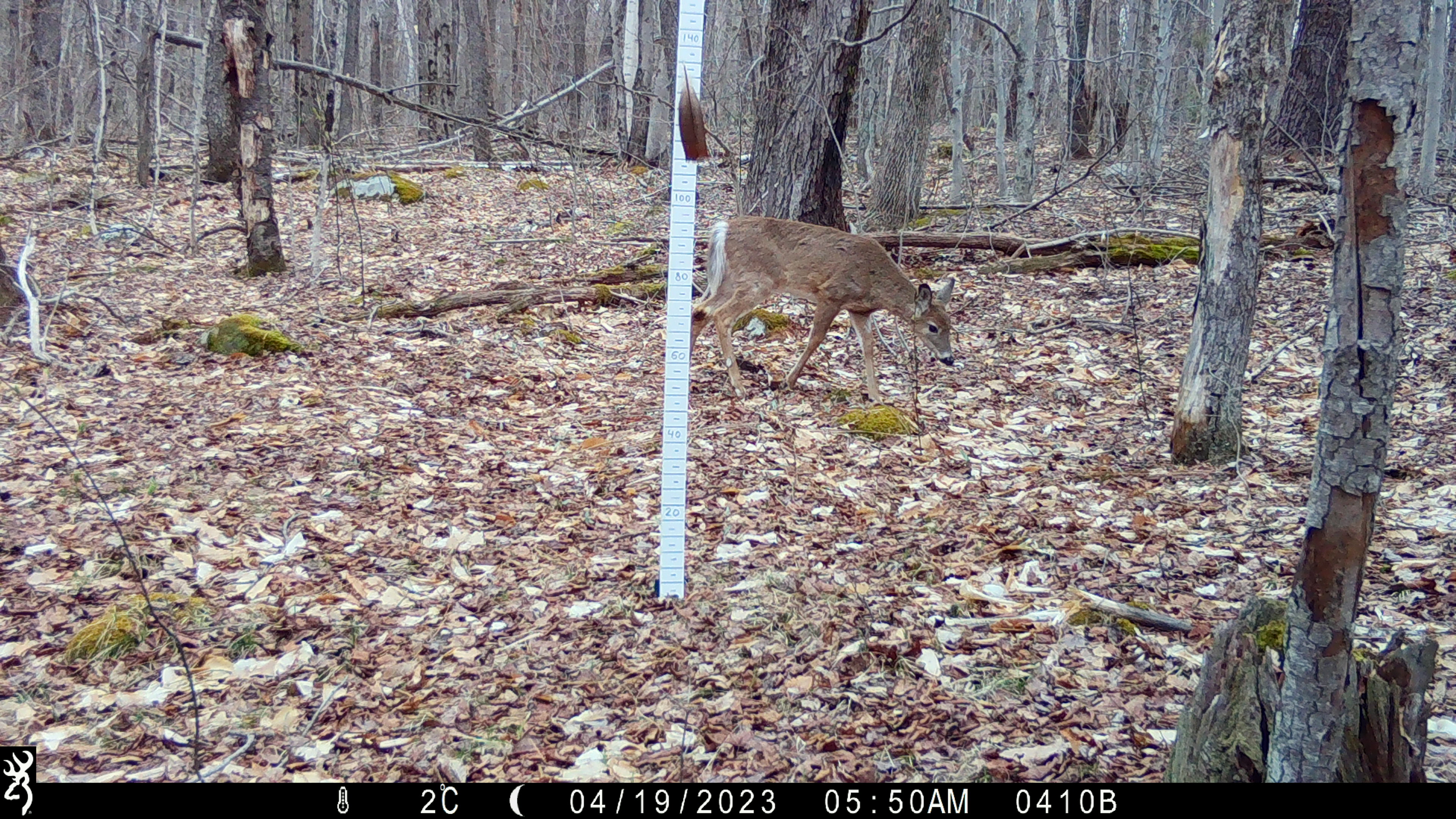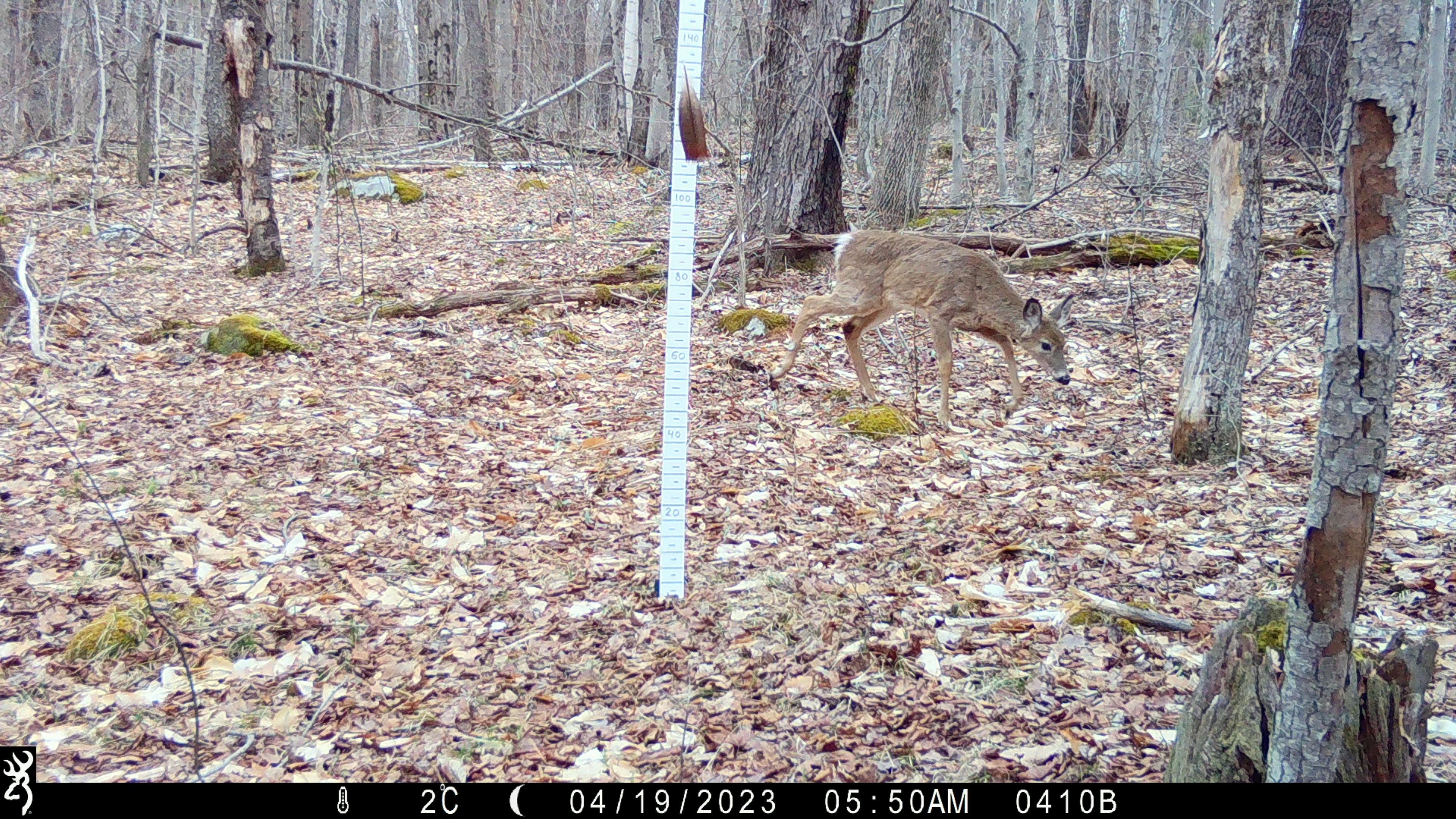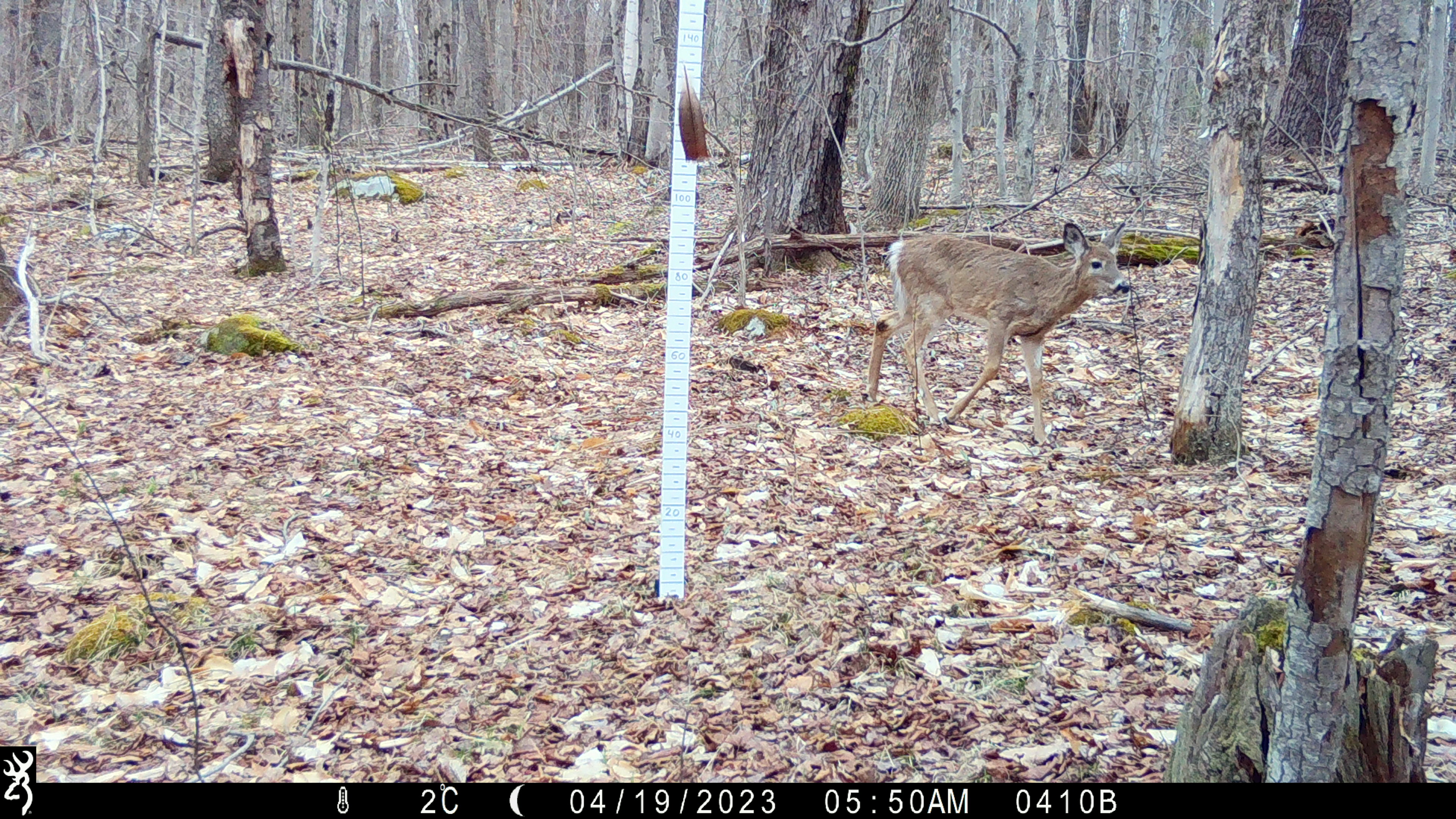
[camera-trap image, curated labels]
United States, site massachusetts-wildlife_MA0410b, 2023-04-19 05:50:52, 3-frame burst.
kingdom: Animalia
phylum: Chordata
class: Mammalia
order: Artiodactyla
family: Cervidae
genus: Odocoileus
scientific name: Odocoileus virginianus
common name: white-tailed deer